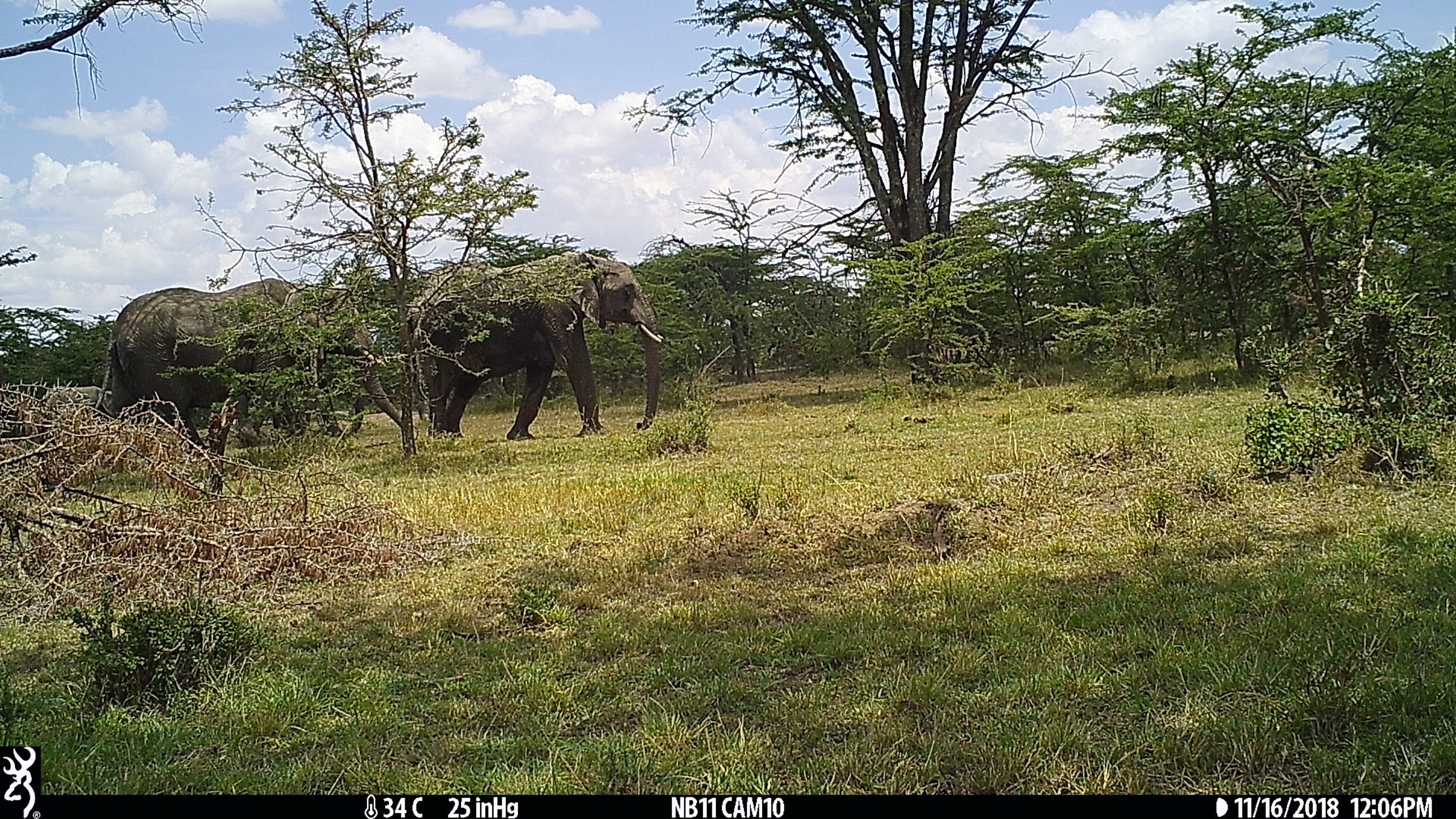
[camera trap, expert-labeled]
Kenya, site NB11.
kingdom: Animalia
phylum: Chordata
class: Mammalia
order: Proboscidea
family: Elephantidae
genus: Loxodonta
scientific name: Loxodonta africana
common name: elephant